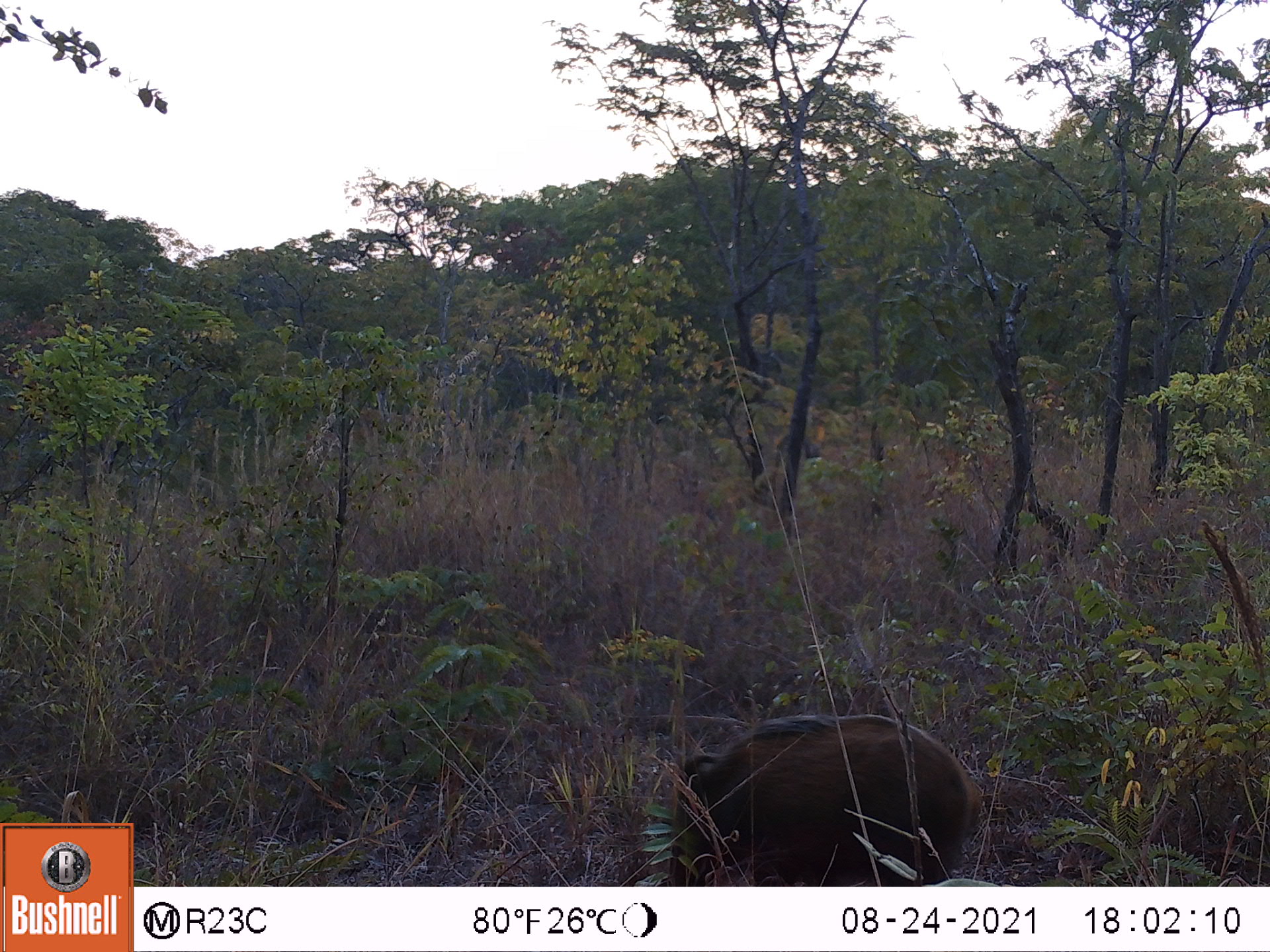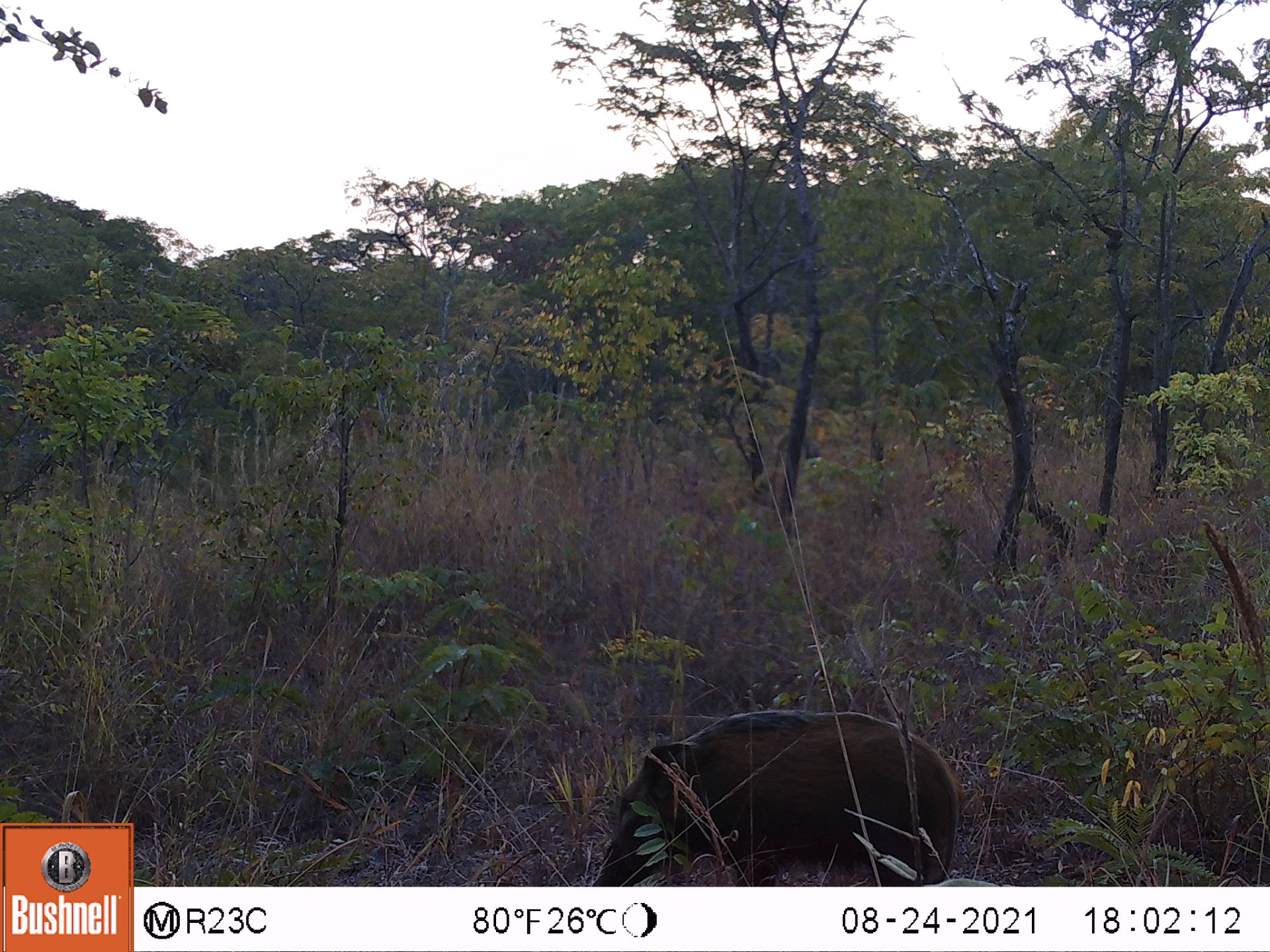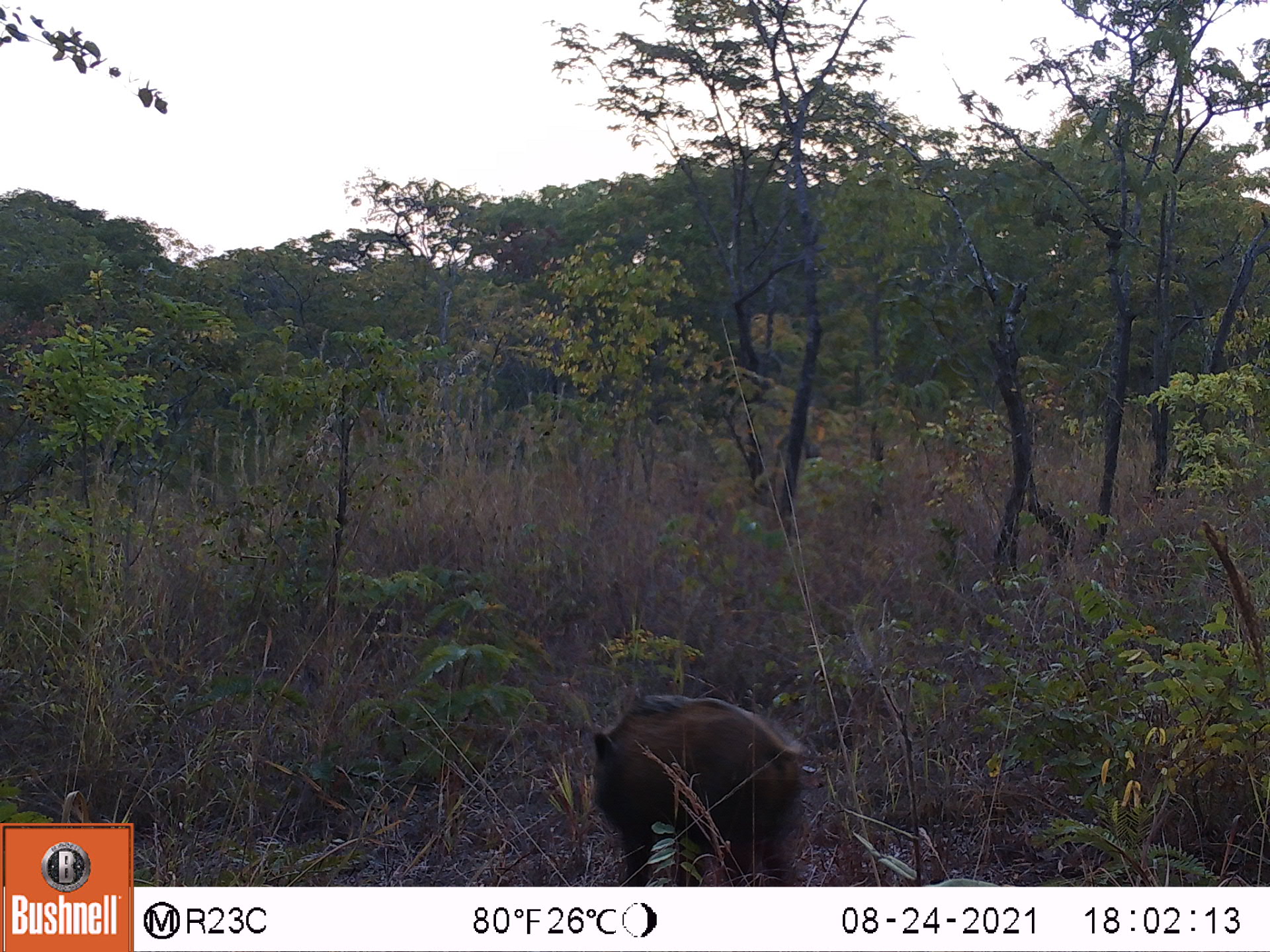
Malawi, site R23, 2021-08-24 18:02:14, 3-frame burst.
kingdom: Animalia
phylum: Chordata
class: Mammalia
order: Artiodactyla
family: Suidae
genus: Potamochoerus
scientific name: Potamochoerus larvatus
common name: bushpig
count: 1